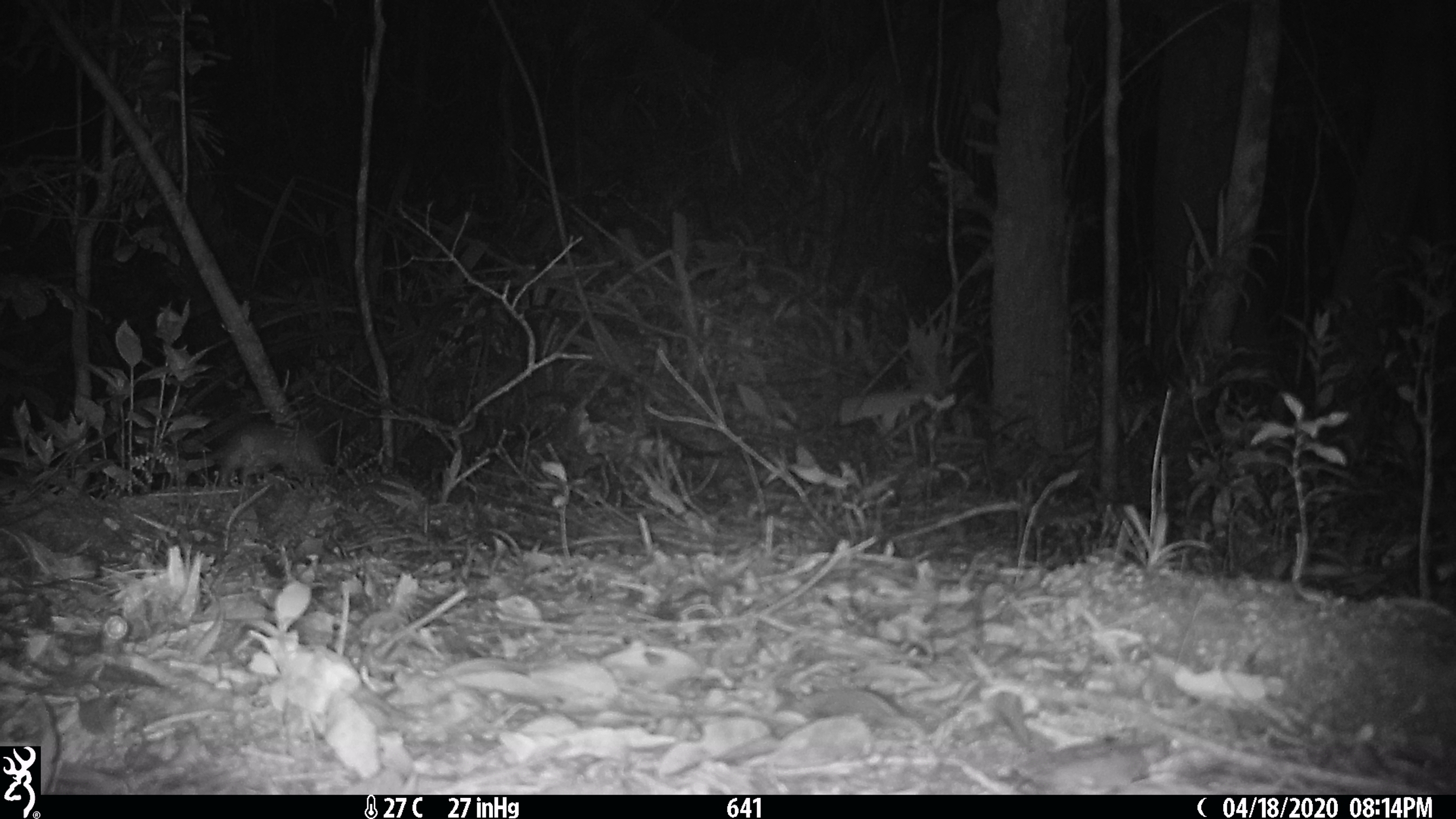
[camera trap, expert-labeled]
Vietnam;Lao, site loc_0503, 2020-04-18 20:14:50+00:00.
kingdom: Animalia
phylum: Chordata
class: Mammalia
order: Carnivora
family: Mustelidae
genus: Melogale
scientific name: Melogale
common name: ferret badger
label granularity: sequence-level